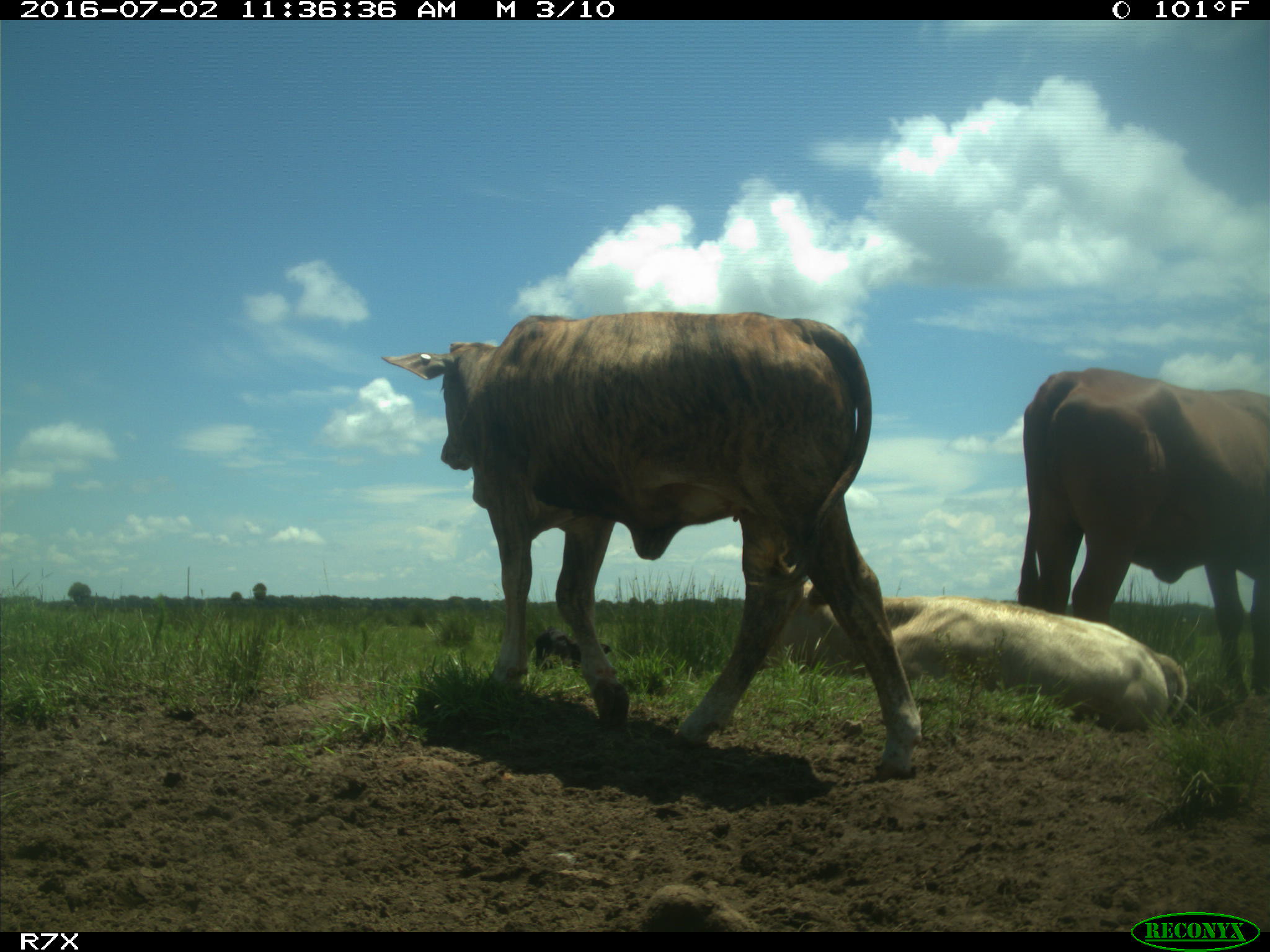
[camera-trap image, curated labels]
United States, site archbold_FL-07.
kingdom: Animalia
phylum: Chordata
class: Mammalia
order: Artiodactyla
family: Bovidae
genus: Bos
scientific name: Bos taurus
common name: domestic cow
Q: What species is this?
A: Bos taurus (domestic cow).